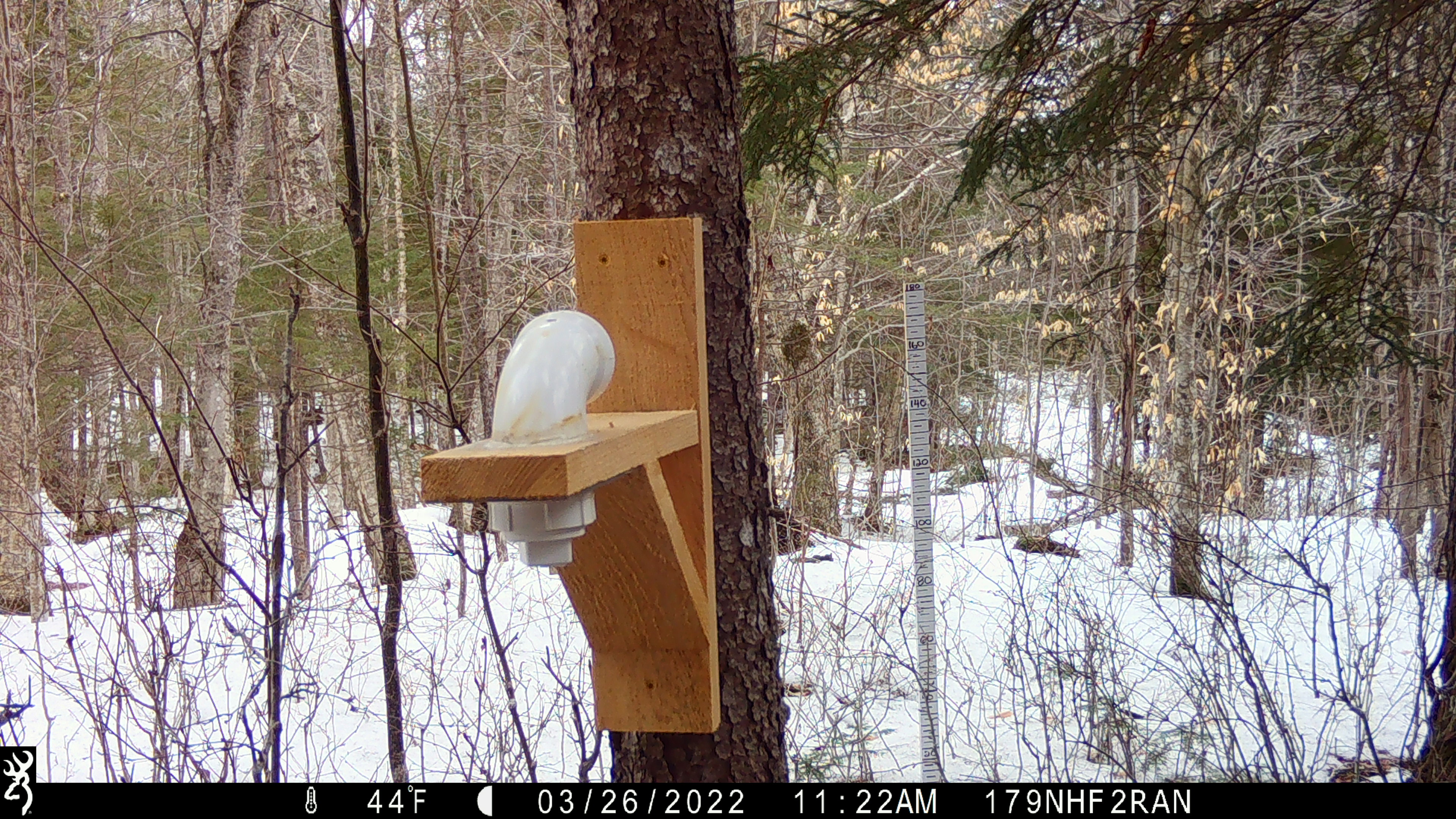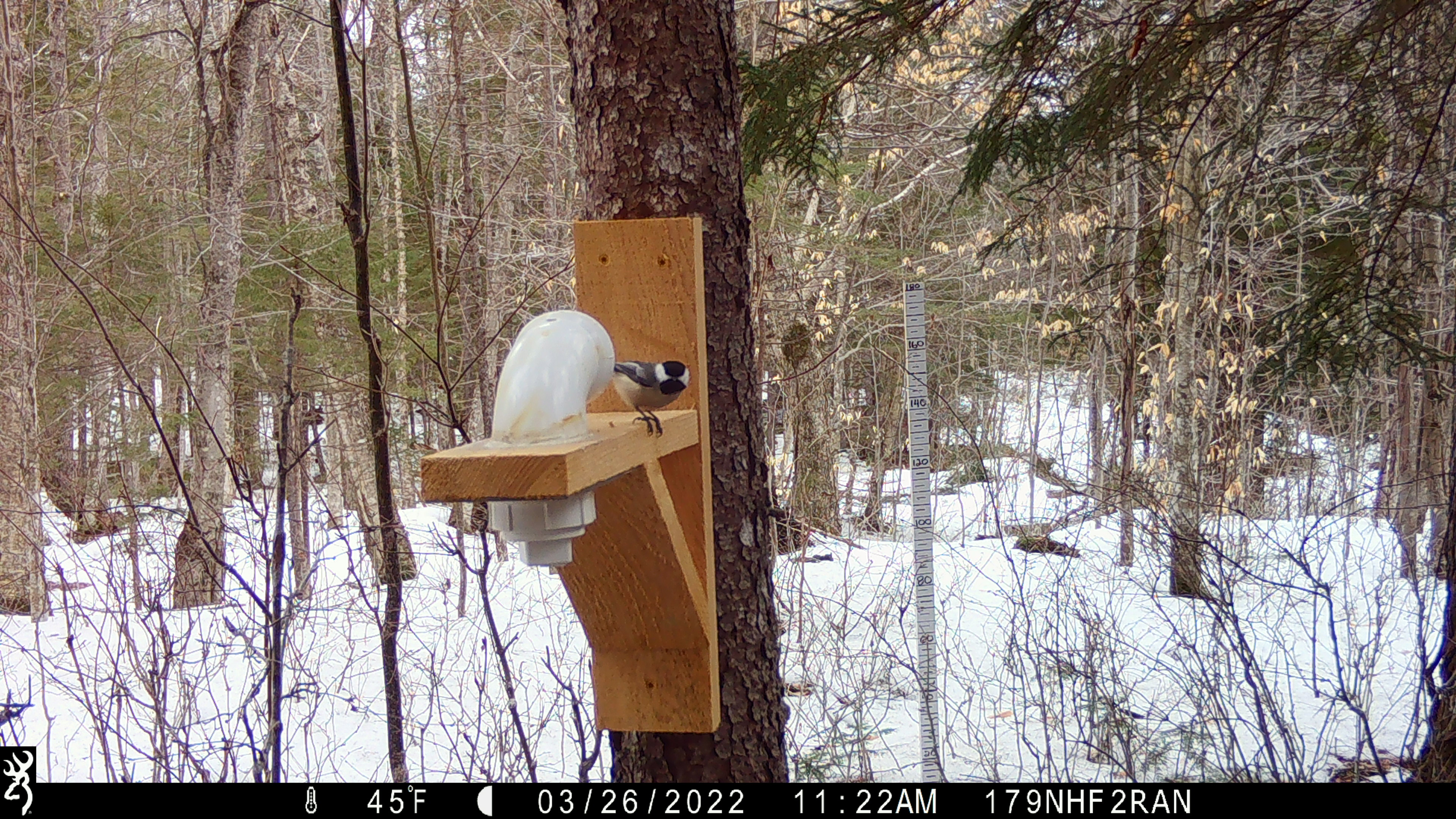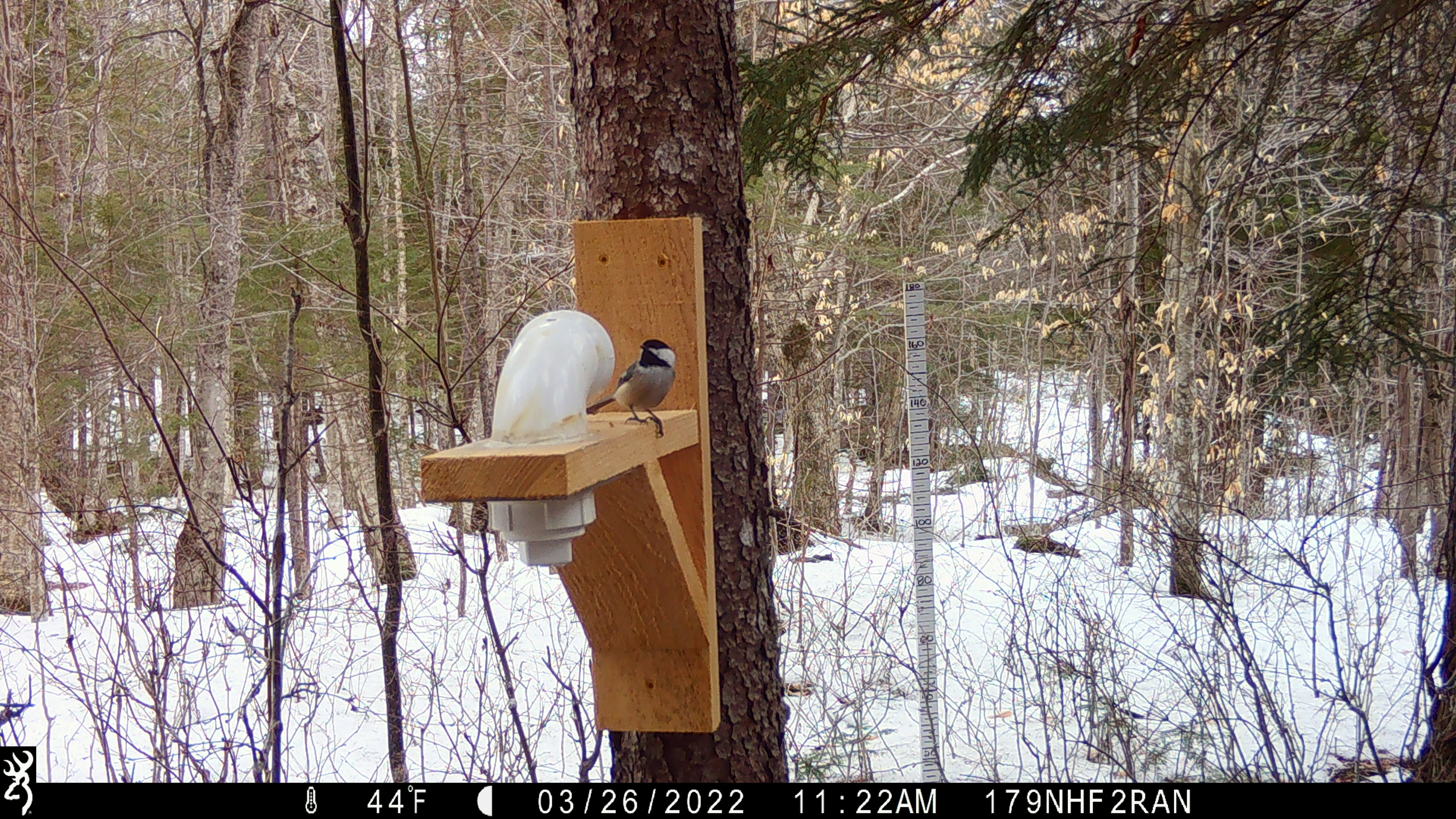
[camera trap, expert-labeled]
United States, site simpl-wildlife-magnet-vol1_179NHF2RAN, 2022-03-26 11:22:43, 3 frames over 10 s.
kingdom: Animalia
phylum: Chordata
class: Aves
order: Passeriformes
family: Paridae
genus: Poecile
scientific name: Poecile atricapillus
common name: black-capped chickadee